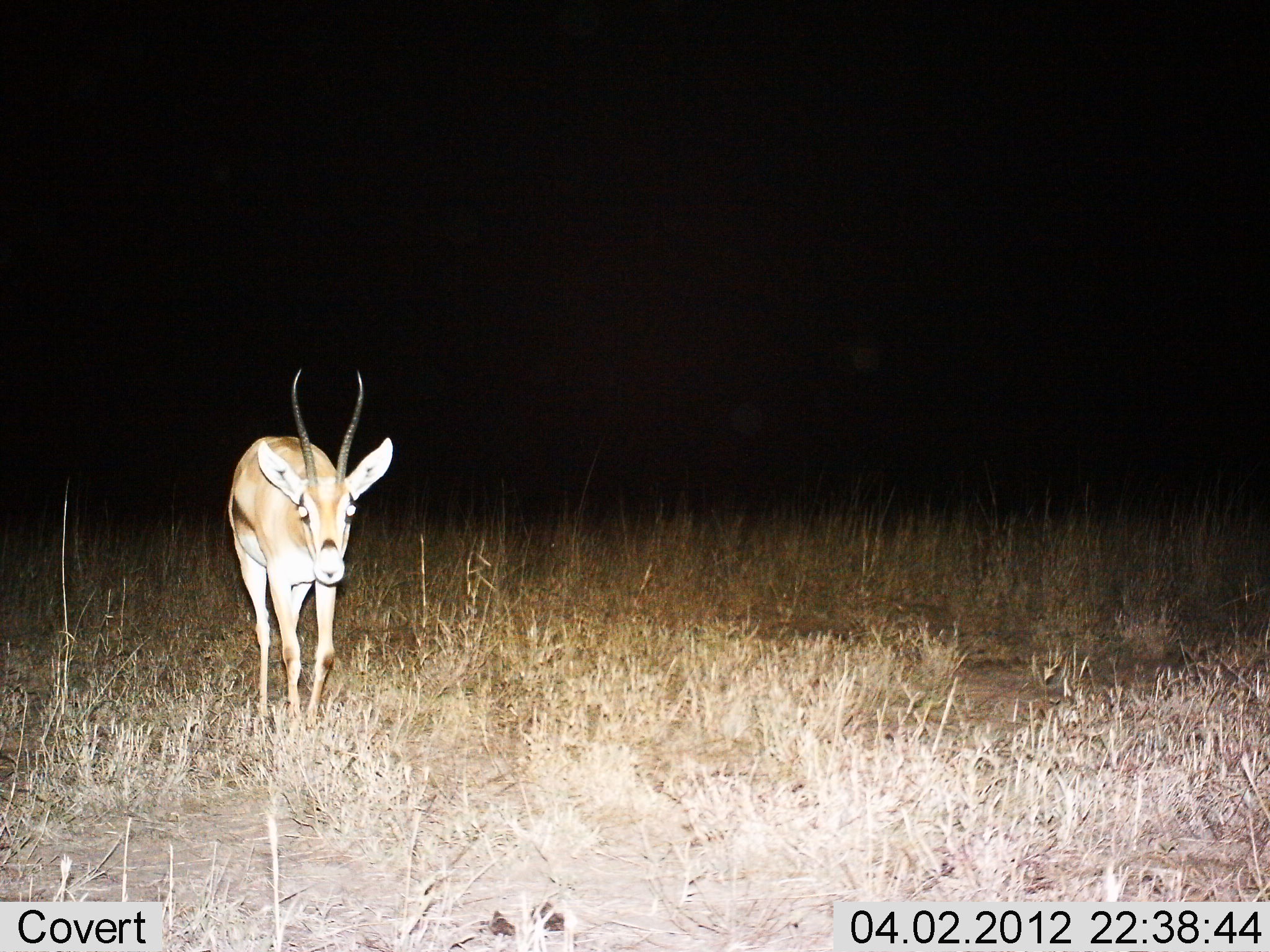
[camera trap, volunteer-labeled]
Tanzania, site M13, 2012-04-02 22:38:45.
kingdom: Animalia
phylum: Chordata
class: Mammalia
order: Artiodactyla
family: Bovidae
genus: Eudorcas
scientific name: Eudorcas thomsonii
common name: thomson's gazelle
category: gazellethomsons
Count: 1.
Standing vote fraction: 72%.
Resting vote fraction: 0%.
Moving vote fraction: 28%.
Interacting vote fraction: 0%.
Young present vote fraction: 0%.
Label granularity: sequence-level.